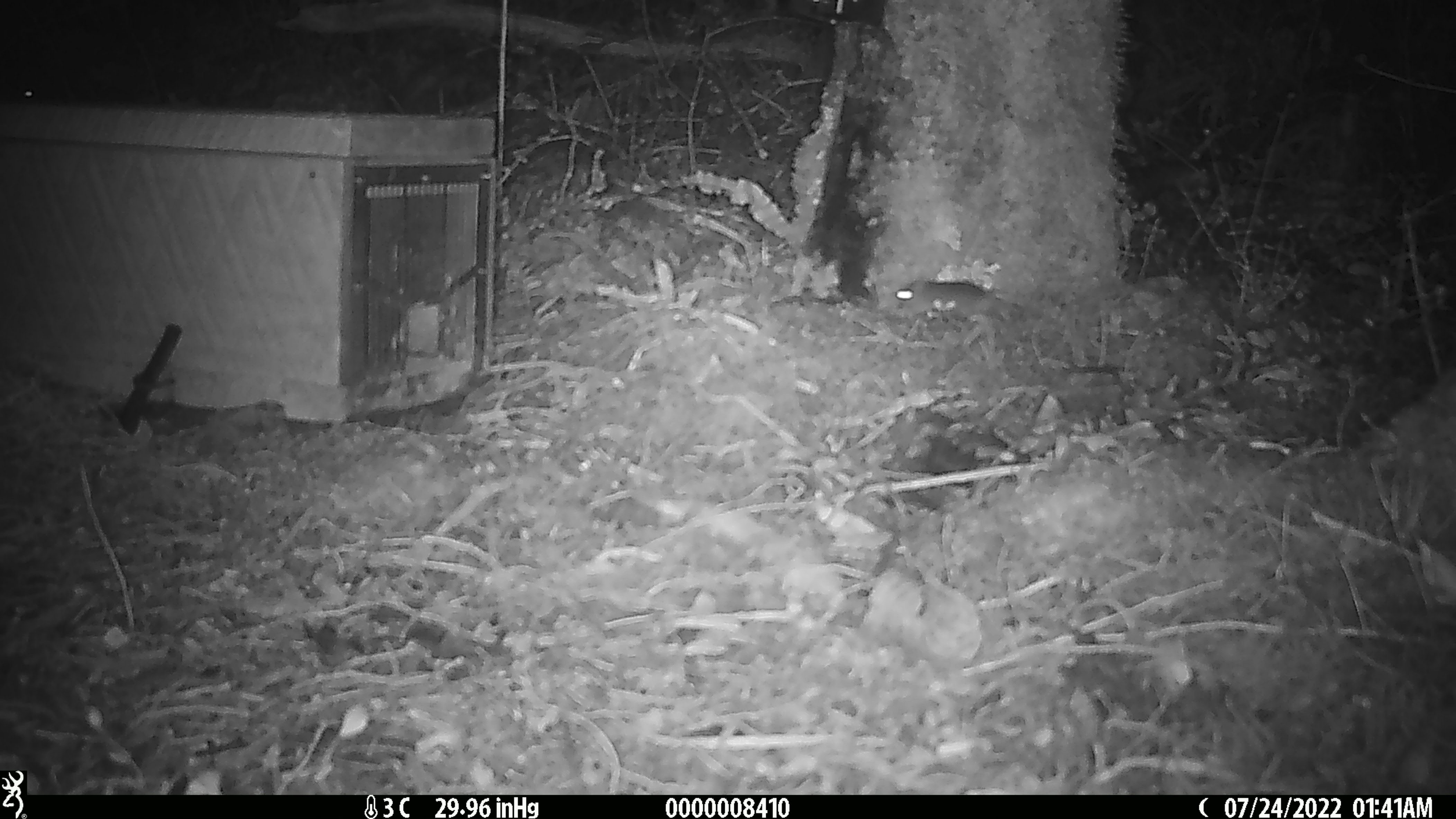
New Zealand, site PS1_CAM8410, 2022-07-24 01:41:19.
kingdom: Animalia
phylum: Chordata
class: Mammalia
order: Rodentia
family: Muridae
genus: Mus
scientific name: Mus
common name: mouse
Mouse (Mus).